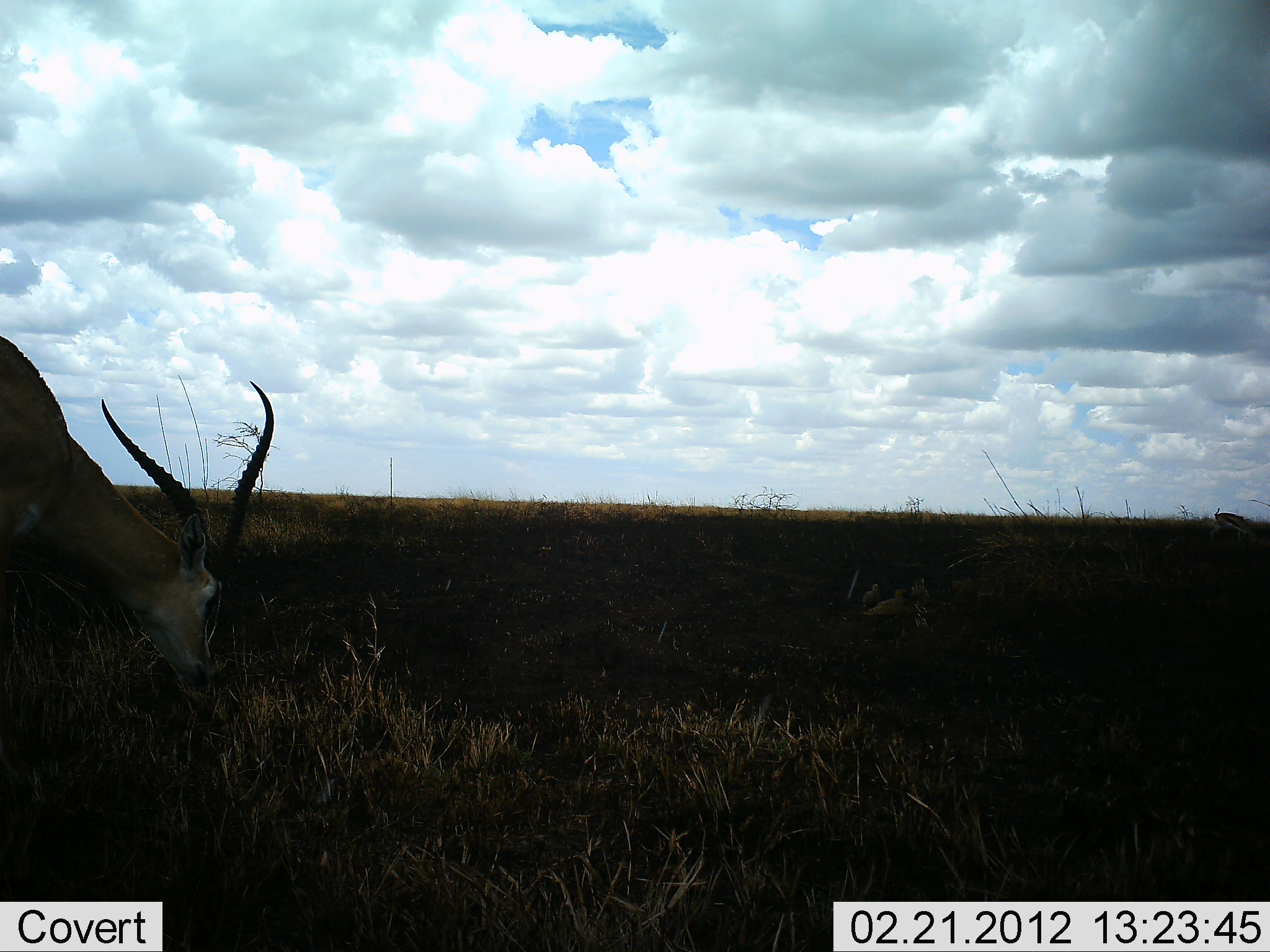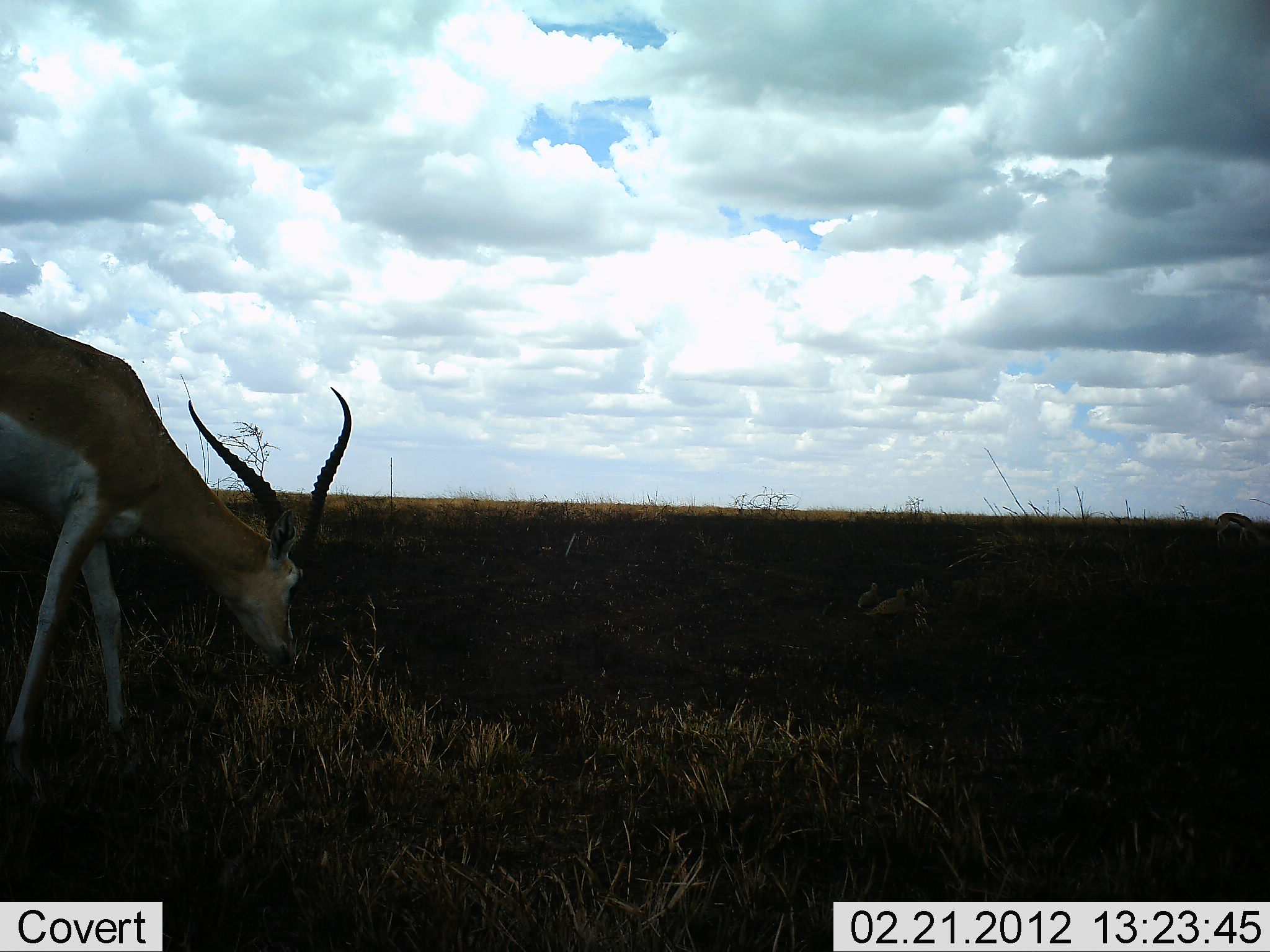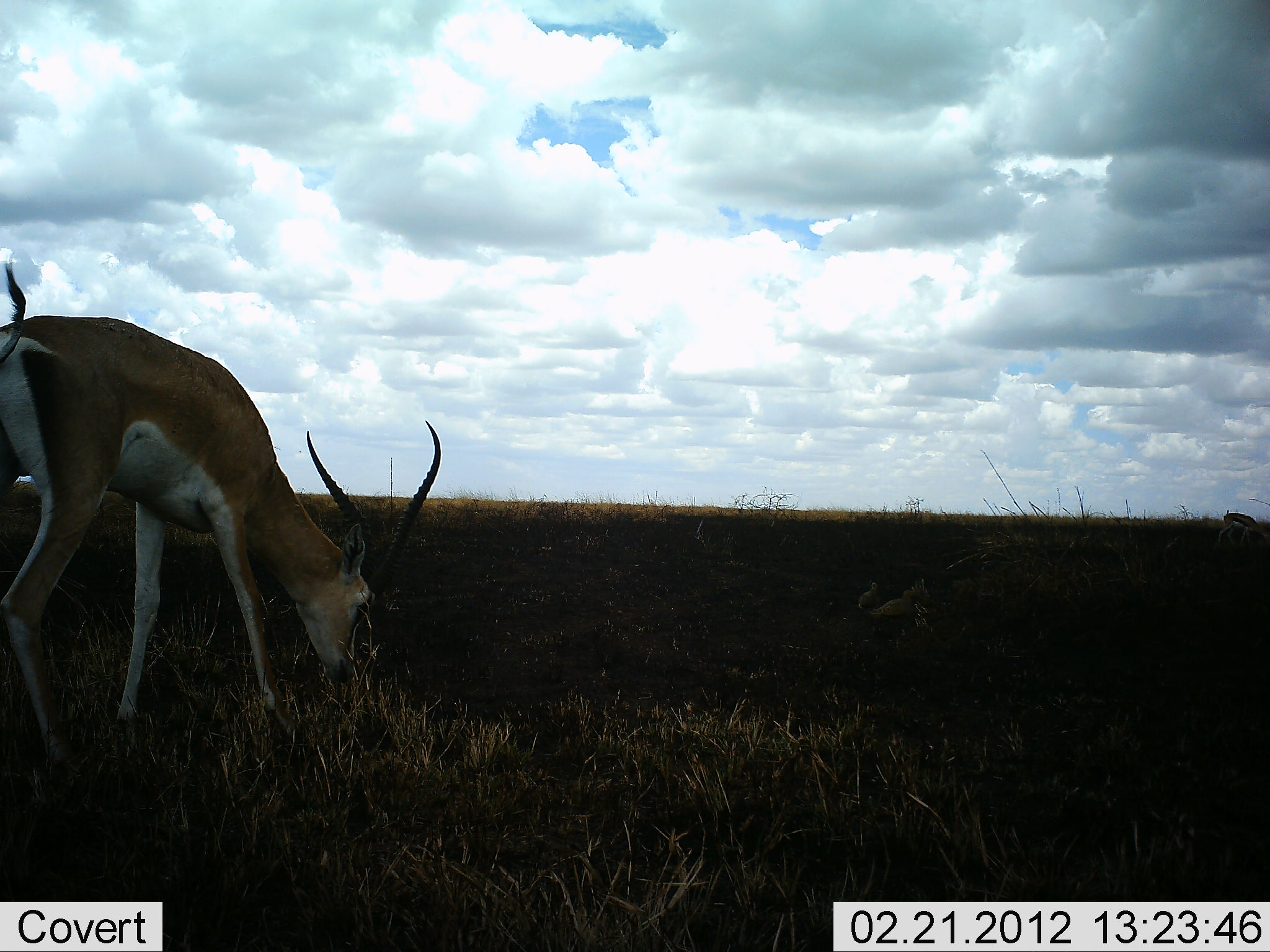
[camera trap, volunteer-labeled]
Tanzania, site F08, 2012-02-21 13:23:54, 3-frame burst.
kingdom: Animalia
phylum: Chordata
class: Mammalia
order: Artiodactyla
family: Bovidae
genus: Nanger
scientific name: Nanger granti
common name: grant's gazelle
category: gazellegrants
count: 1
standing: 10%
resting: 0%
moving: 43%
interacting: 0%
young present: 0%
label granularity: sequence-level